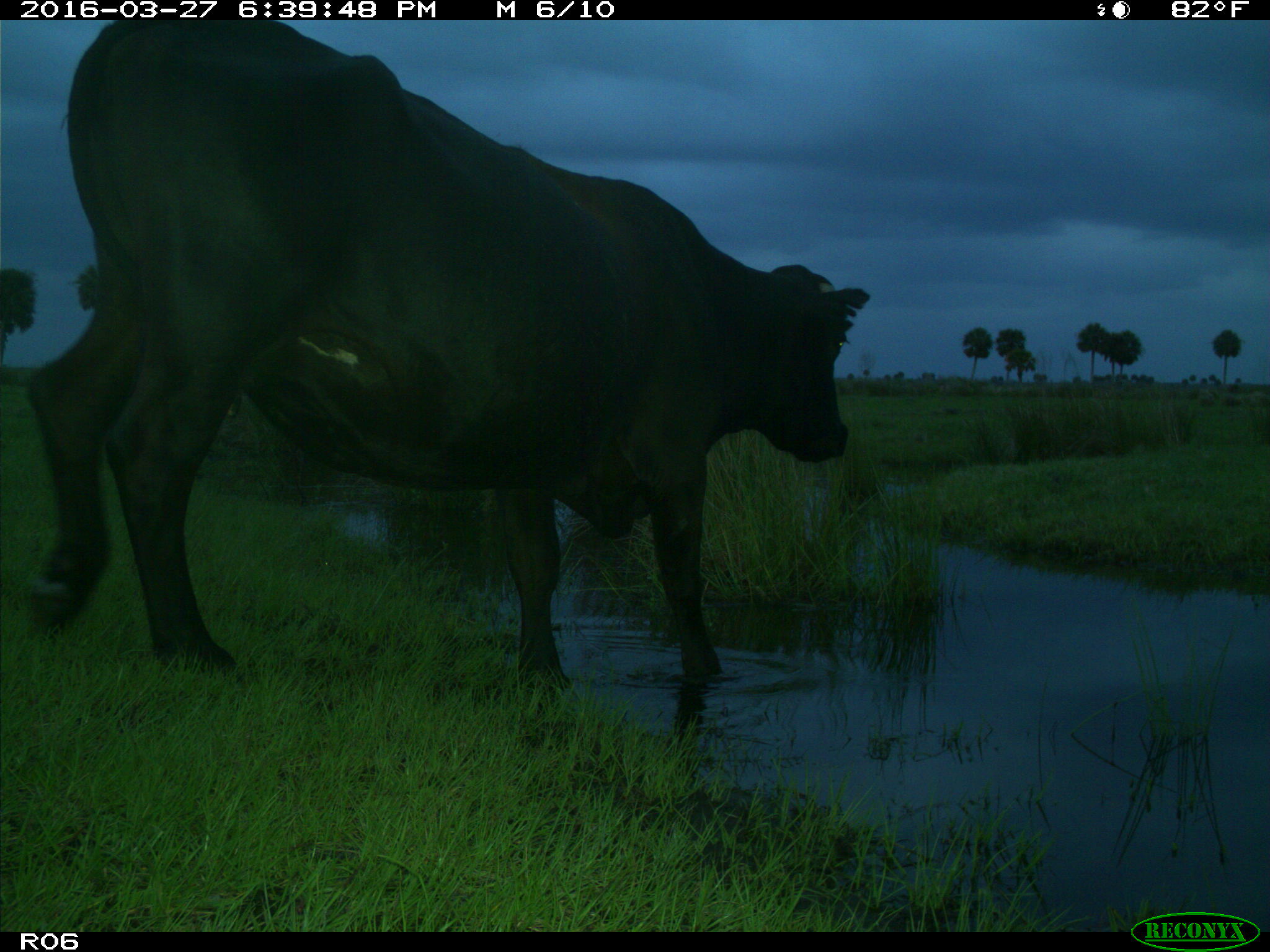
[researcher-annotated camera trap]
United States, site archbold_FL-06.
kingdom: Animalia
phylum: Chordata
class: Mammalia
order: Artiodactyla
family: Bovidae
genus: Bos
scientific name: Bos taurus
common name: domestic cow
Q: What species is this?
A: Bos taurus (domestic cow).